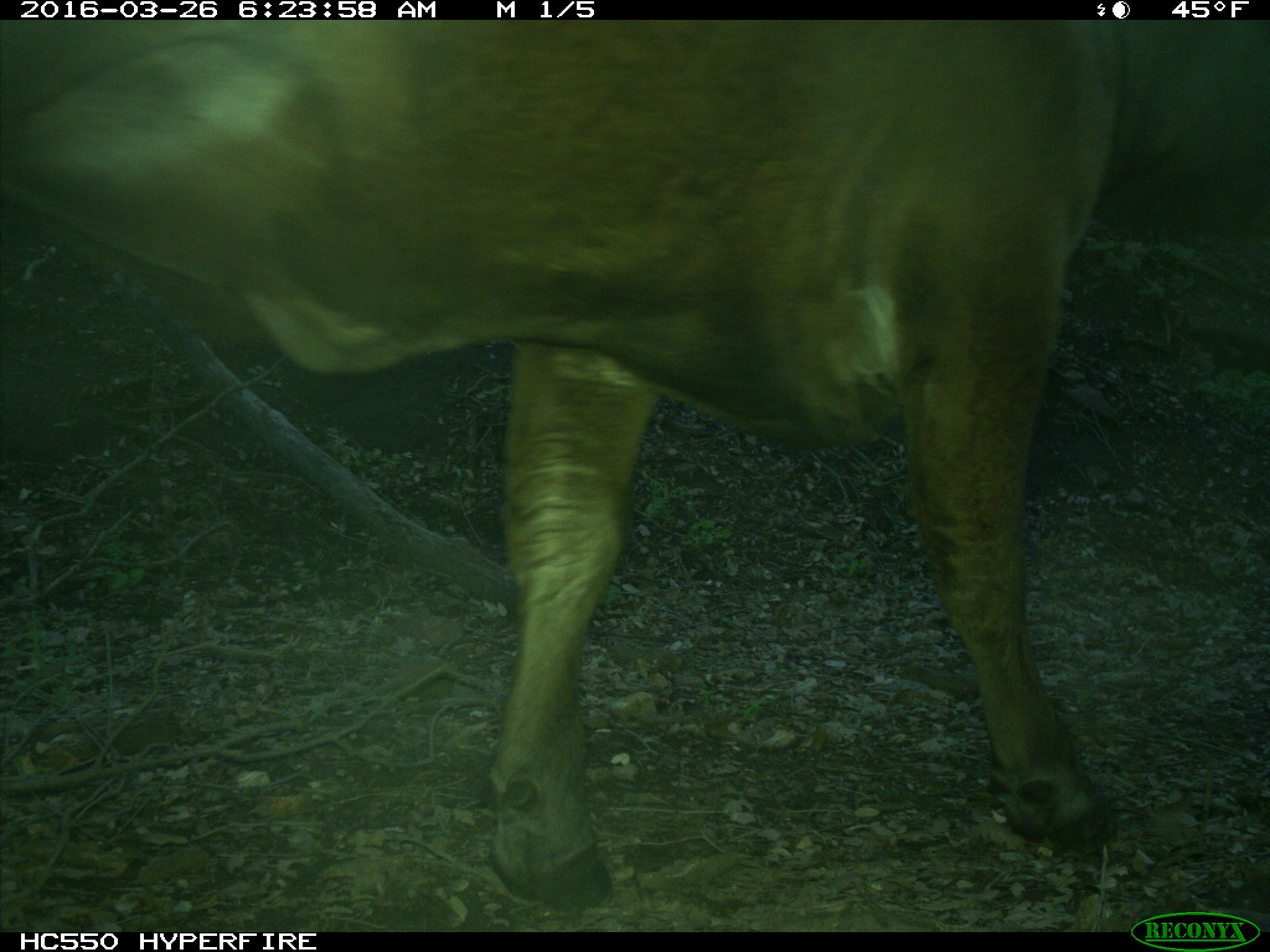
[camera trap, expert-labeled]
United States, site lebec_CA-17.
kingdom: Animalia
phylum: Chordata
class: Mammalia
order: Artiodactyla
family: Bovidae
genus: Bos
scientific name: Bos taurus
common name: domestic cow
Bos taurus (domestic cow).